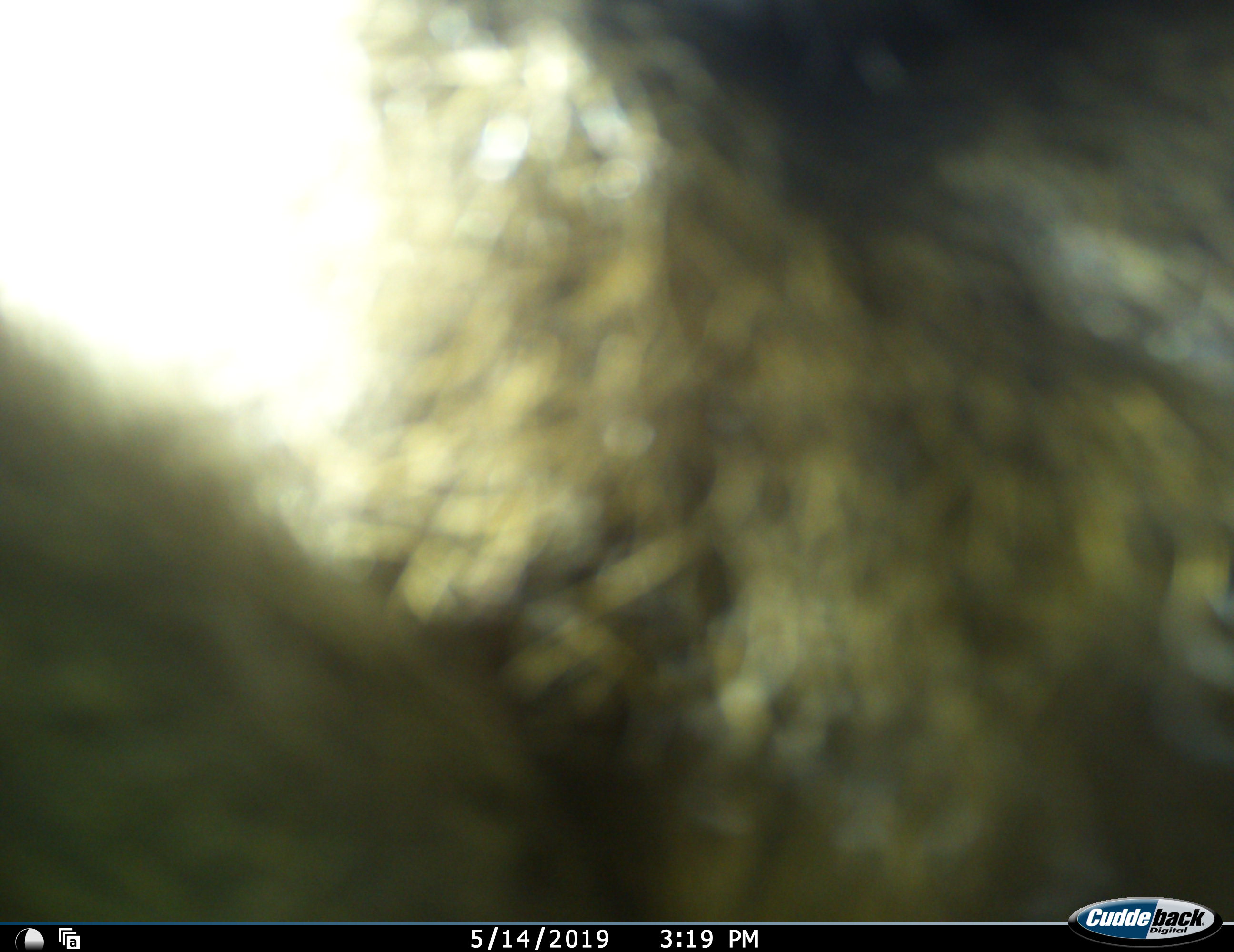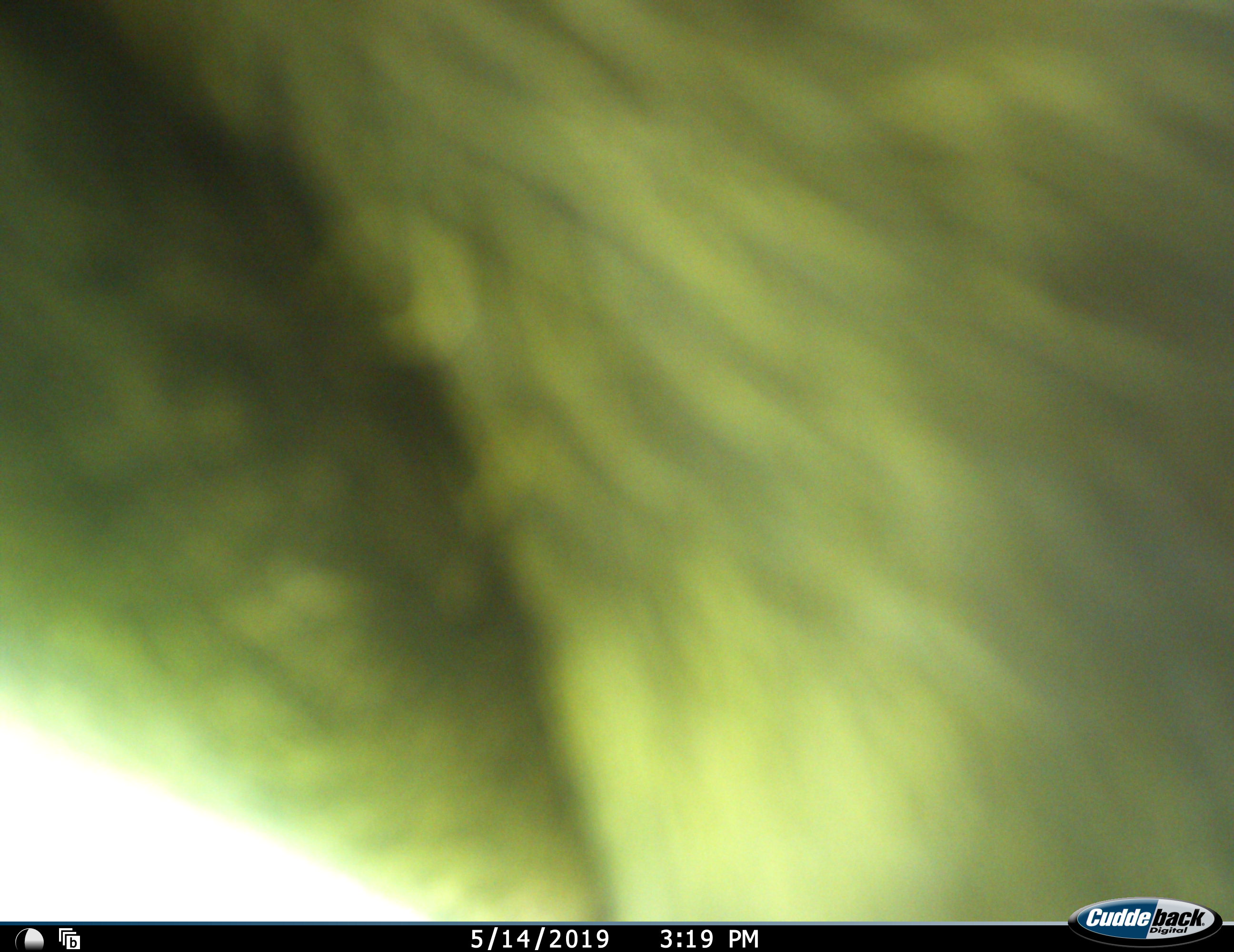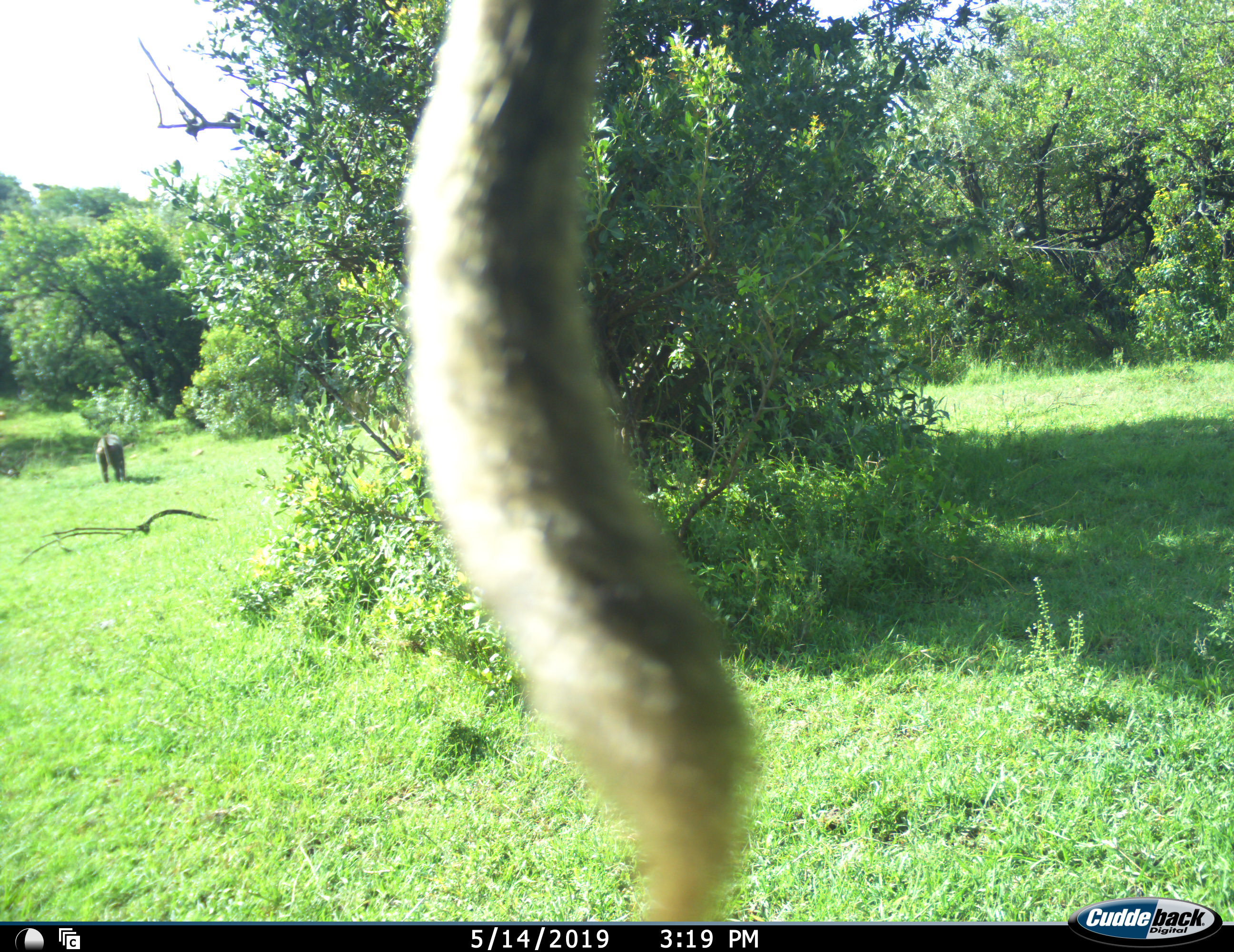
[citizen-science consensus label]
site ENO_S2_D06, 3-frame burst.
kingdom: Animalia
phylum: Chordata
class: Mammalia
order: Primates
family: Cercopithecidae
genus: Papio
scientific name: Papio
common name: baboon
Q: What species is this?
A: Baboon (Papio).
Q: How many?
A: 2.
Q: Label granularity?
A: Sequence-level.